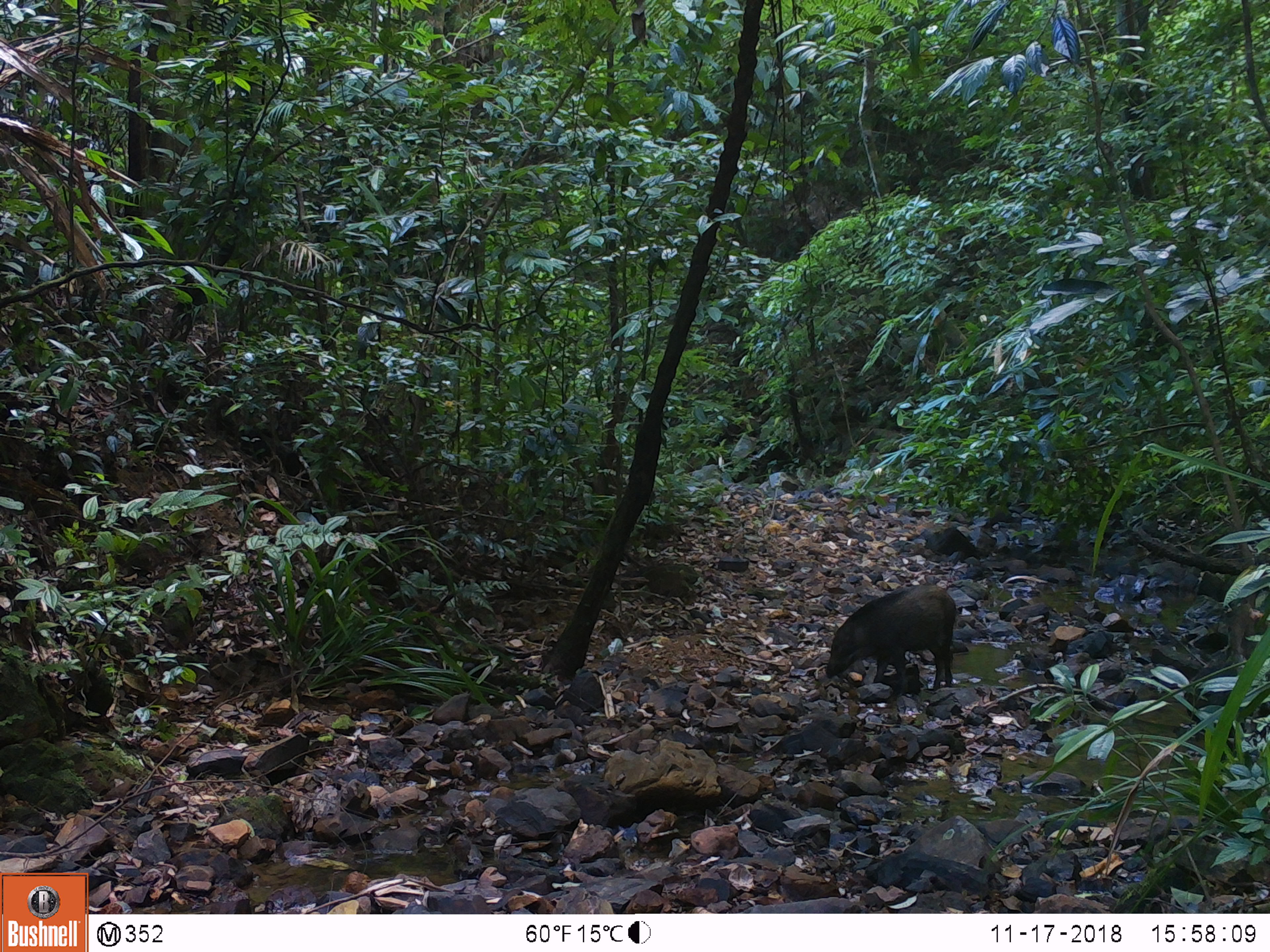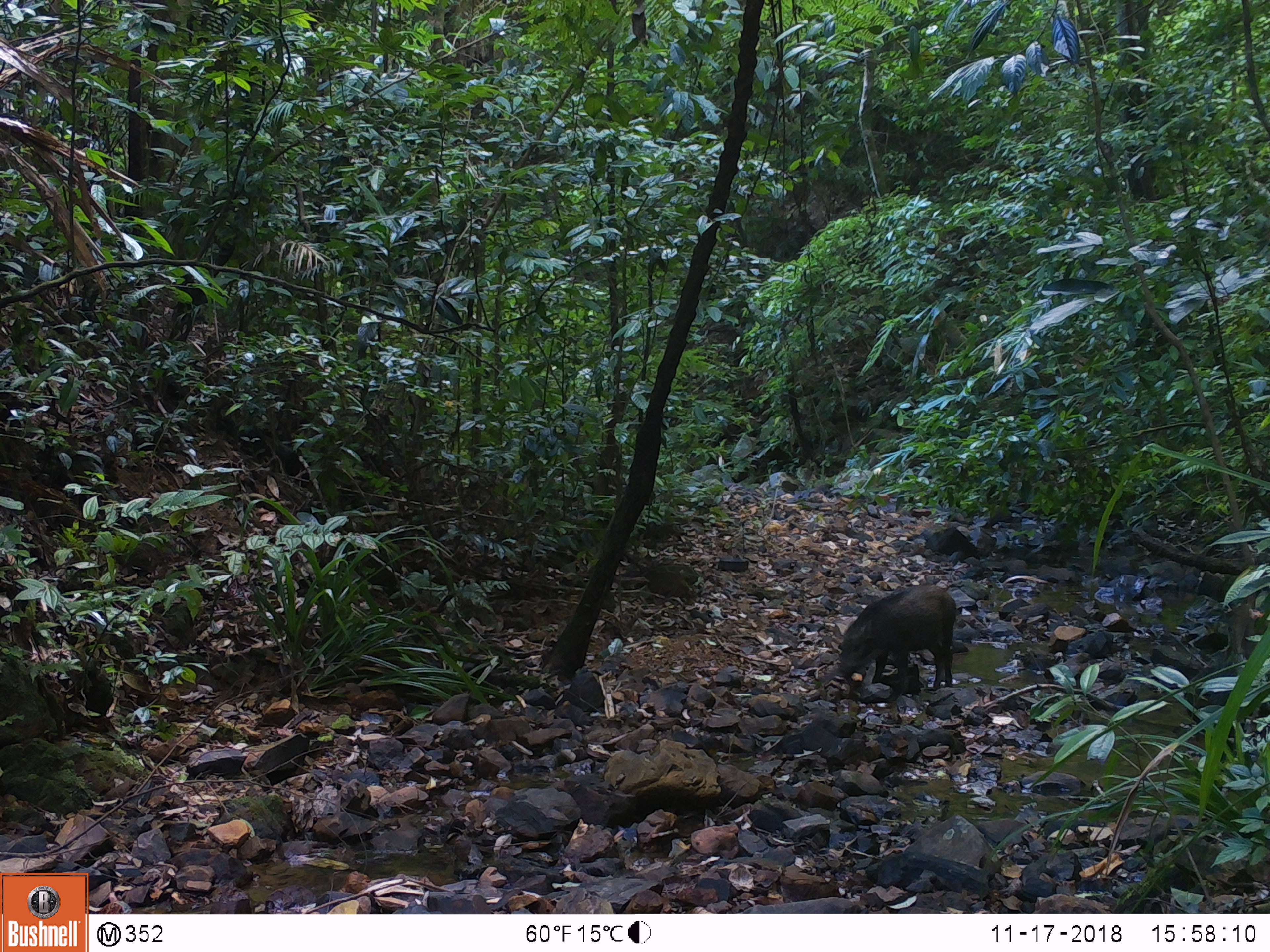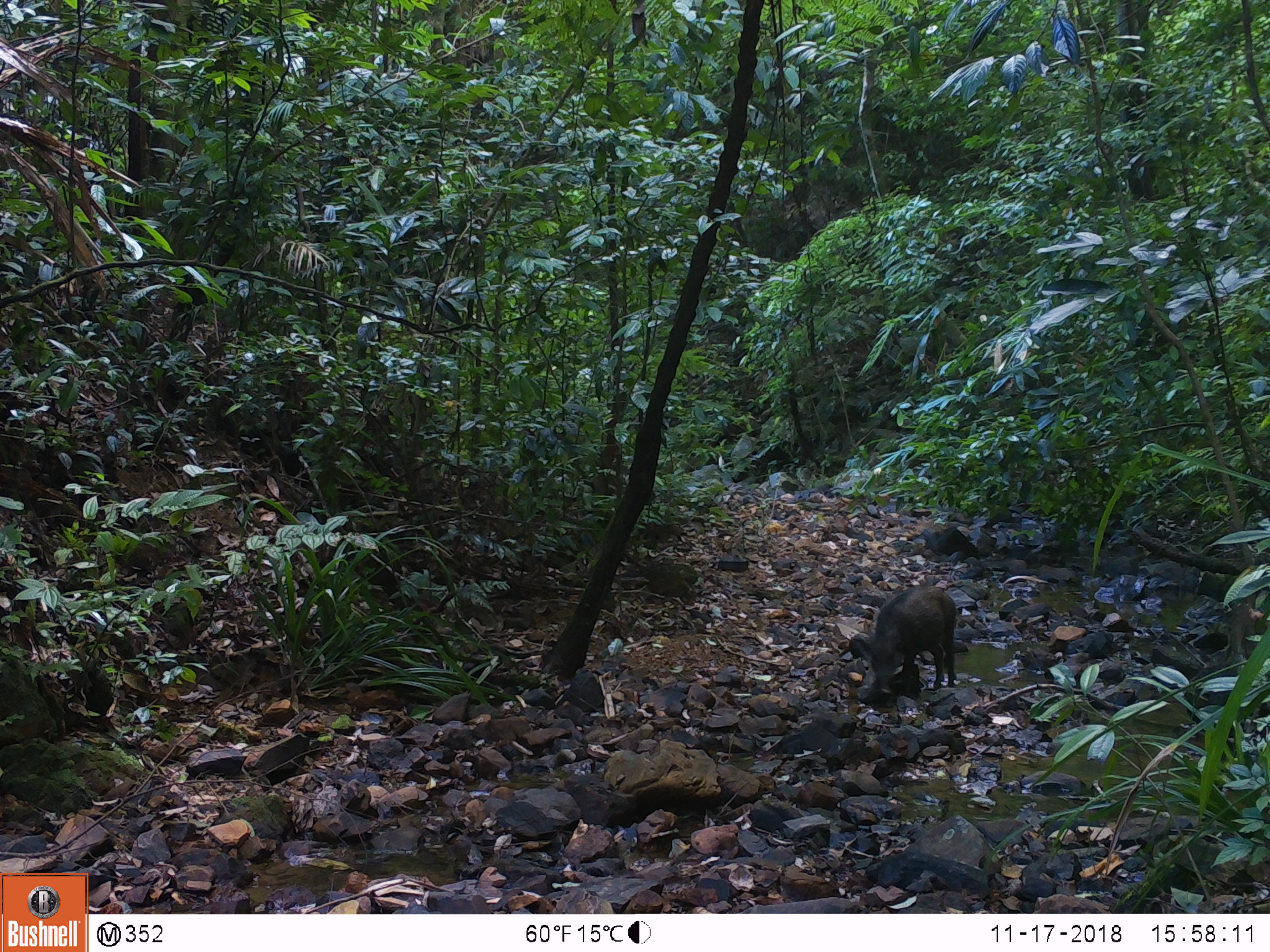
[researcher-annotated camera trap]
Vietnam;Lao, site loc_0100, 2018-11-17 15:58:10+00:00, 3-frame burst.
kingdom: Animalia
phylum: Chordata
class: Mammalia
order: Artiodactyla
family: Suidae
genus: Sus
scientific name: Sus scrofa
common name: eurasian wild pig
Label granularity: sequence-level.